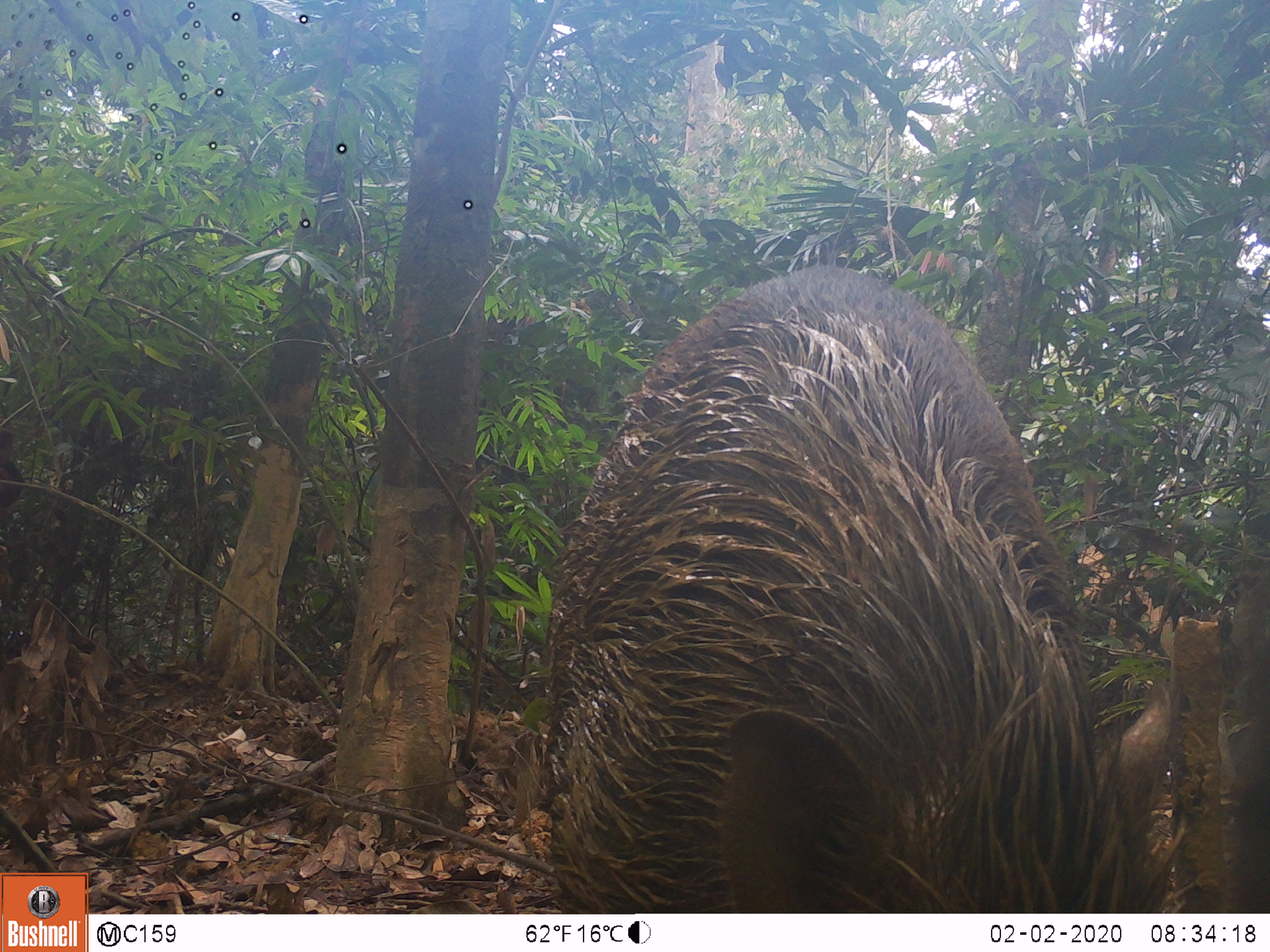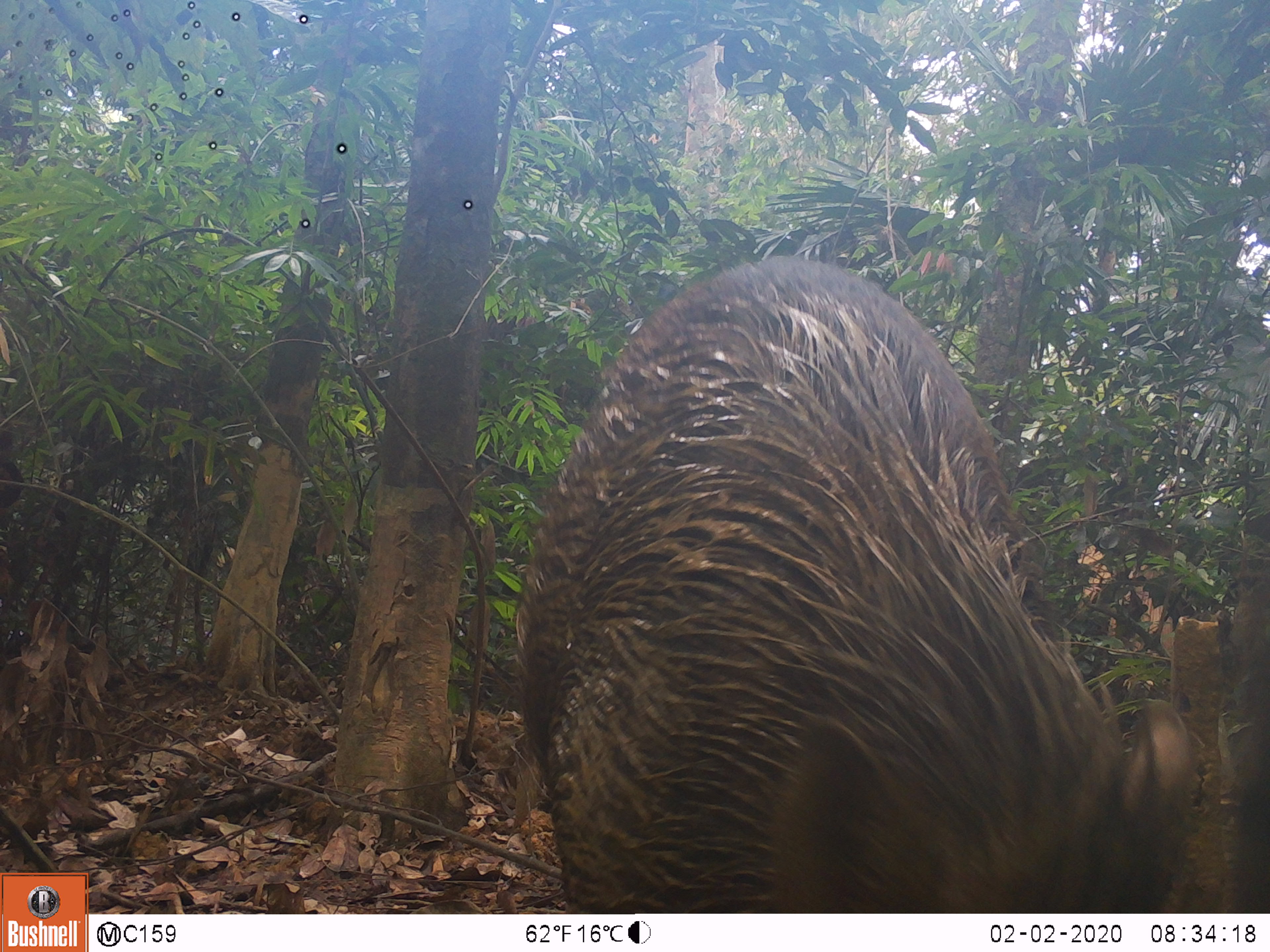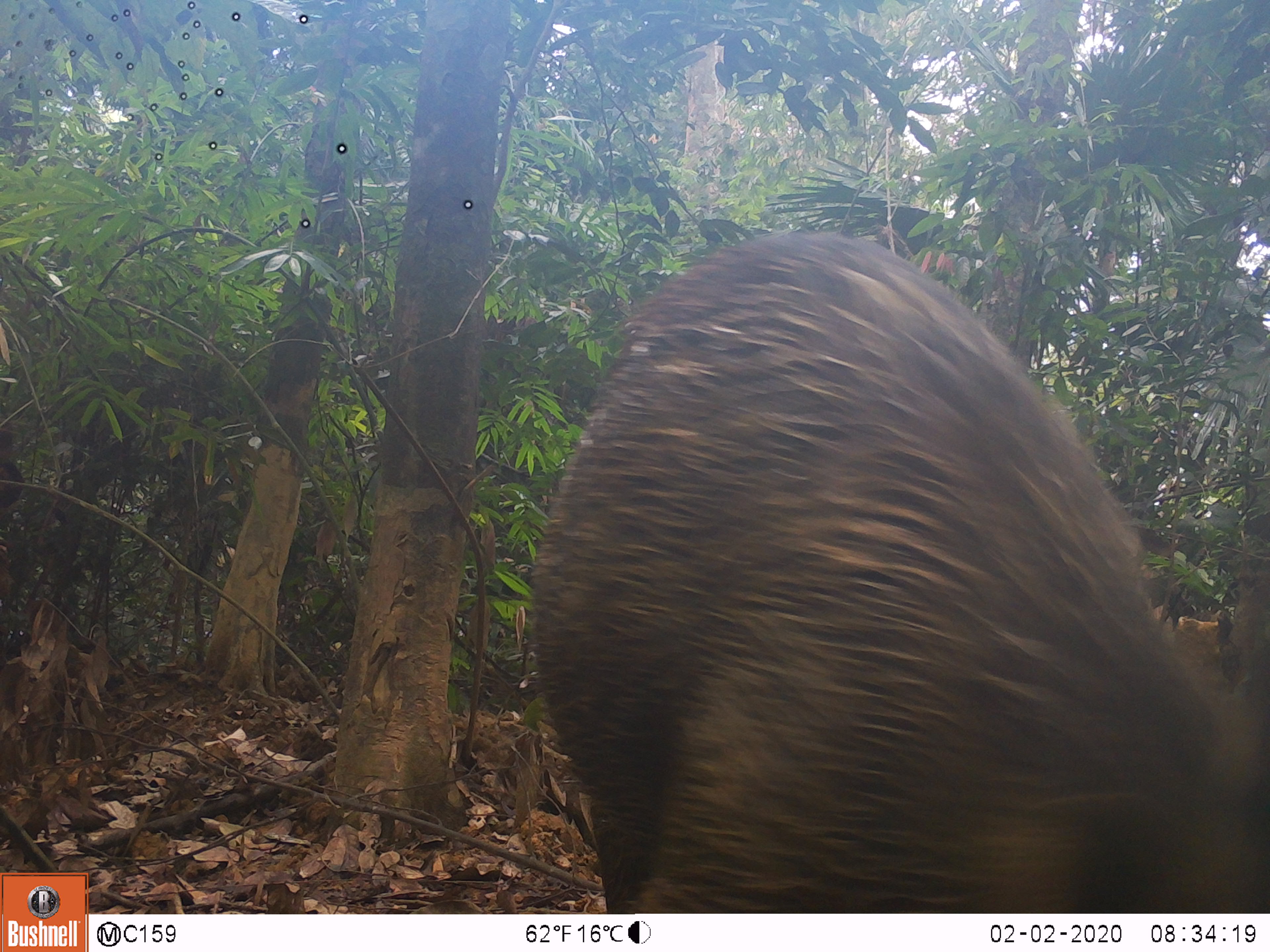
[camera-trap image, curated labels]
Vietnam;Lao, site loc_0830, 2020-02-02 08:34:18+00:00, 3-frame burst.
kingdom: Animalia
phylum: Chordata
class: Mammalia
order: Artiodactyla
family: Suidae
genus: Sus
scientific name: Sus scrofa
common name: eurasian wild pig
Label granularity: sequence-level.